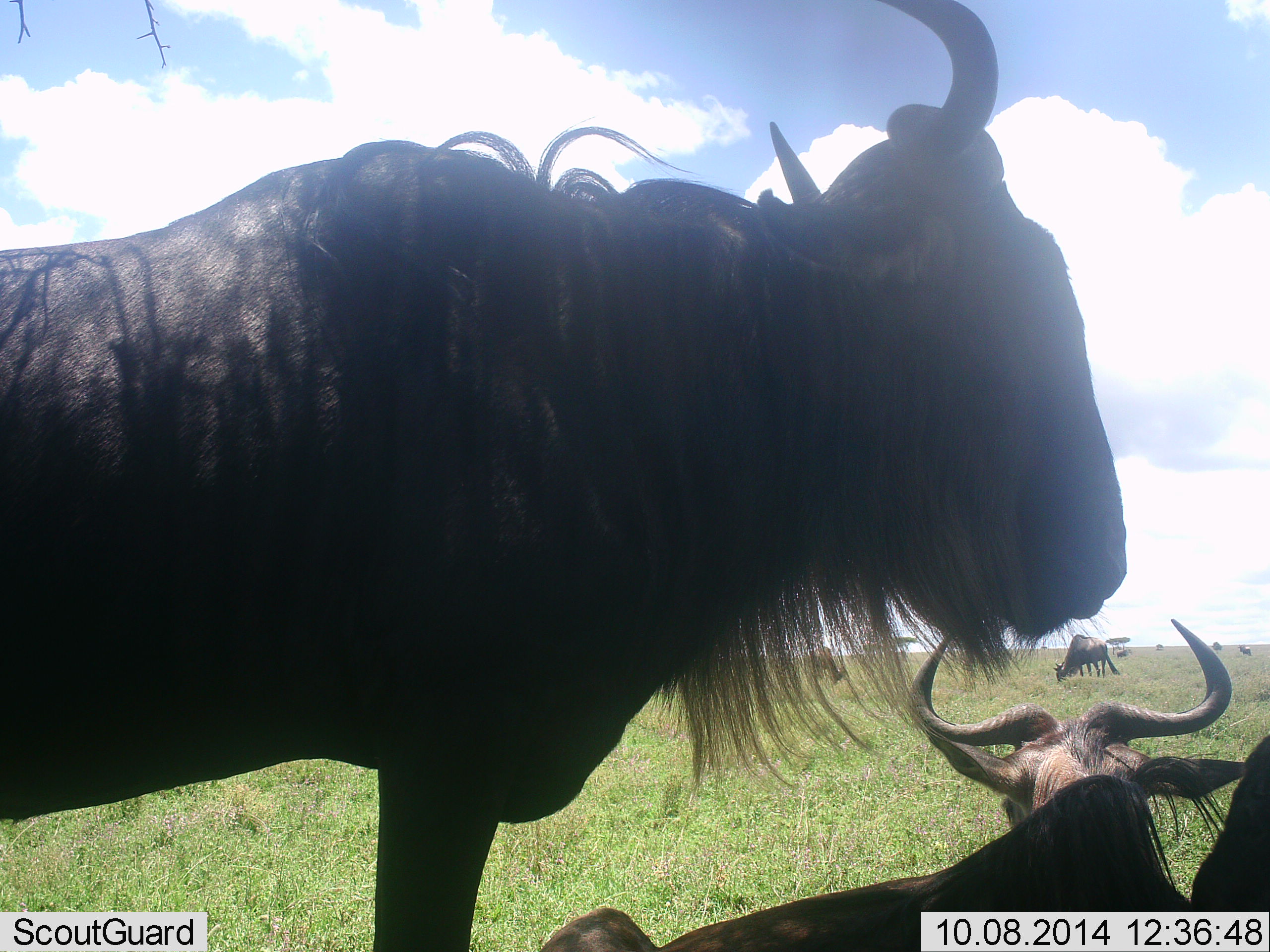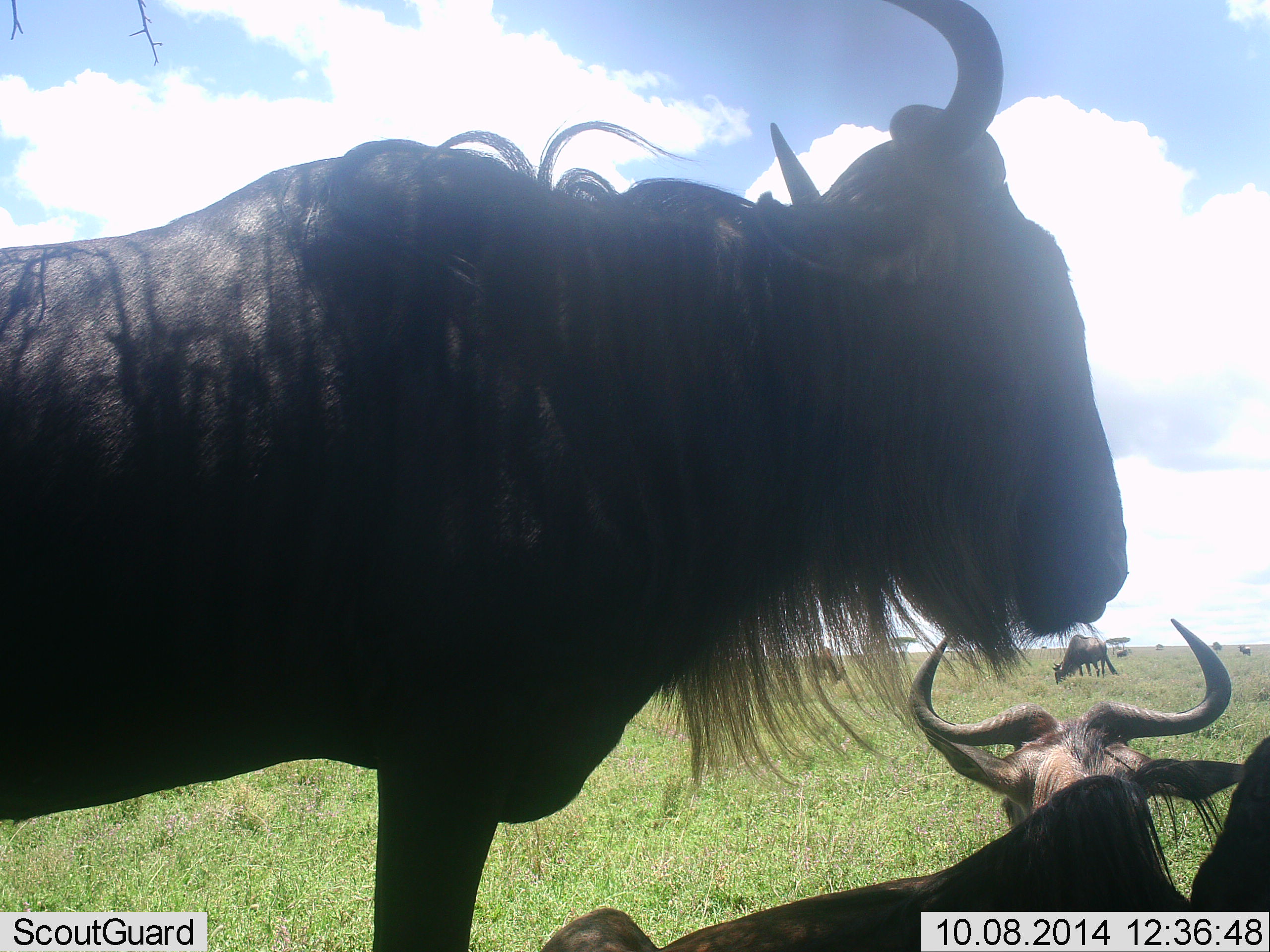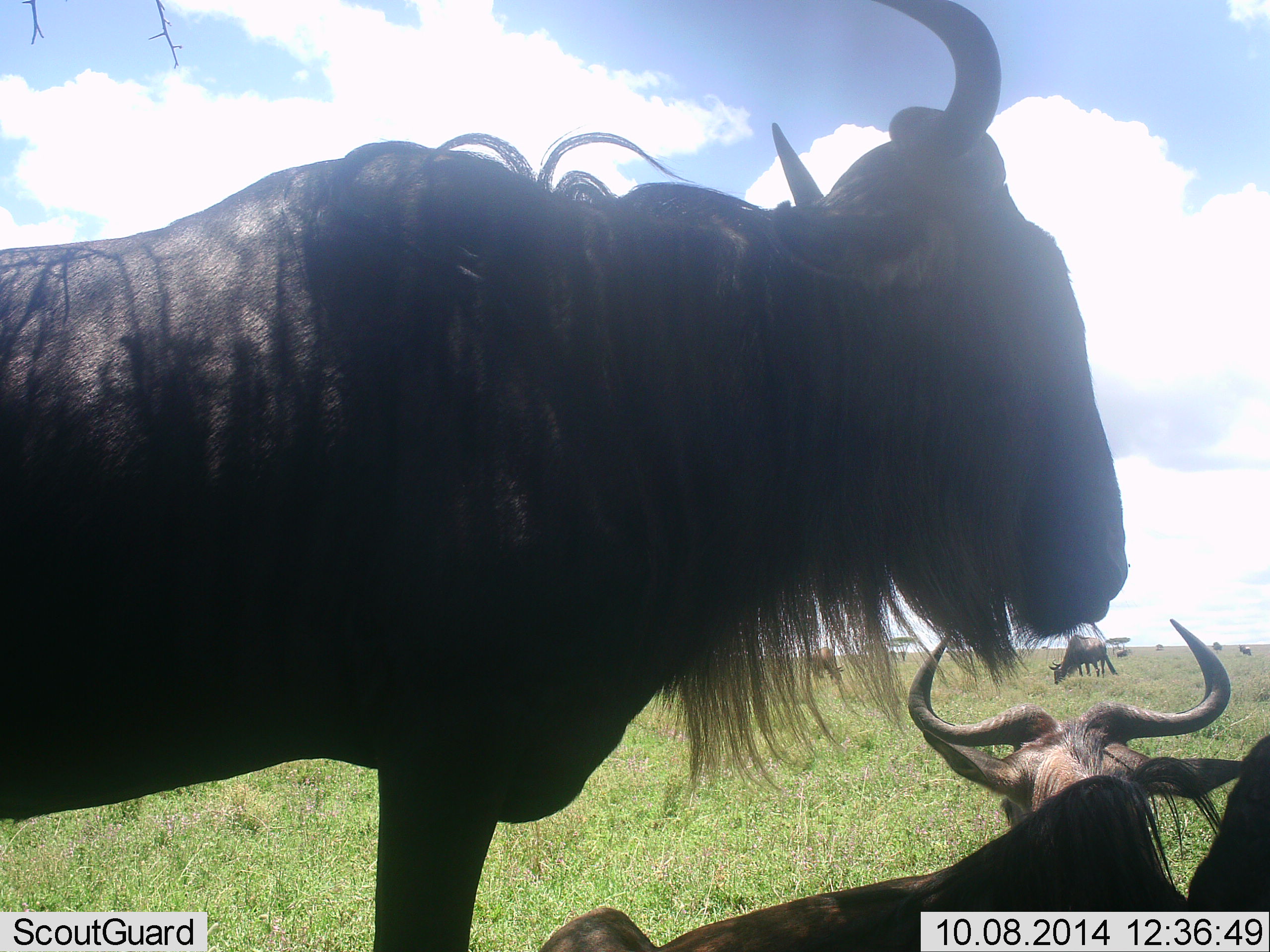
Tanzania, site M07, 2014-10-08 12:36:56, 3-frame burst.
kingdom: Animalia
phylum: Chordata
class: Mammalia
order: Artiodactyla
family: Bovidae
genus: Connochaetes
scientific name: Connochaetes taurinus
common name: blue wildebeest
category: wildebeest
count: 5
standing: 80%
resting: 90%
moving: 0%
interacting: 0%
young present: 0%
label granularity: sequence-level